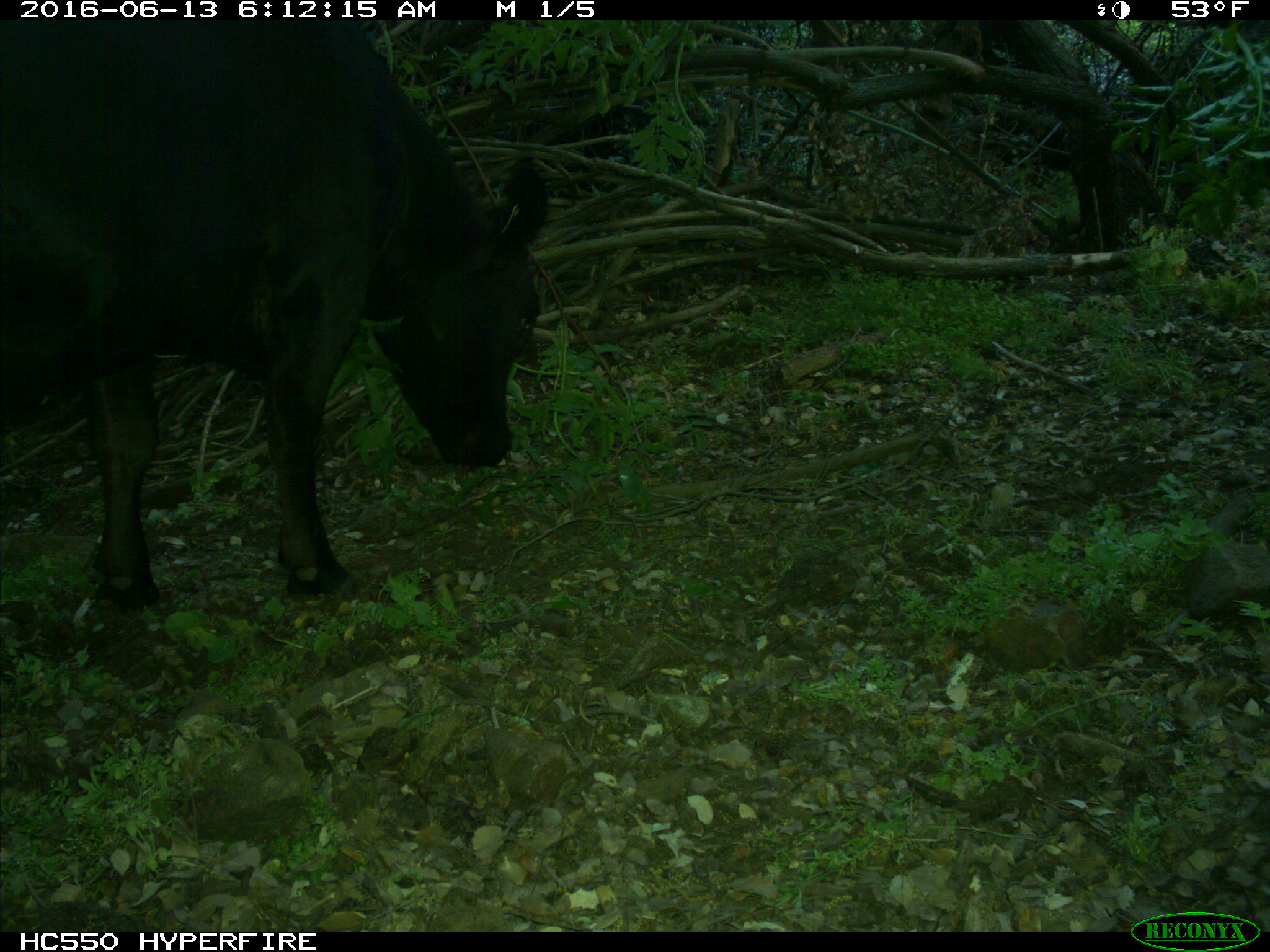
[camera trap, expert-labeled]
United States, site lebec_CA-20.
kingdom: Animalia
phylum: Chordata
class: Mammalia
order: Artiodactyla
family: Bovidae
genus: Bos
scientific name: Bos taurus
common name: domestic cow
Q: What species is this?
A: Bos taurus (domestic cow).